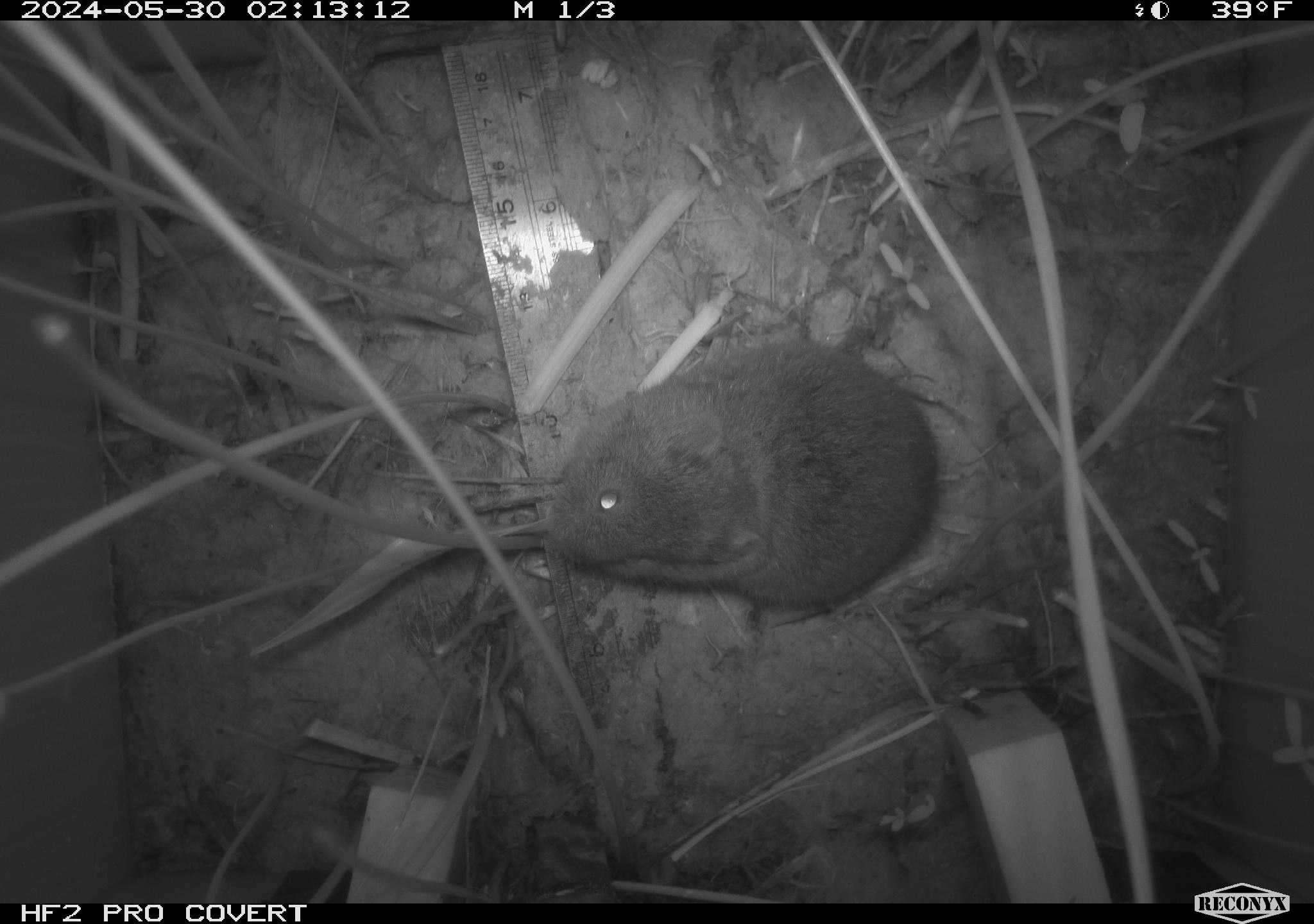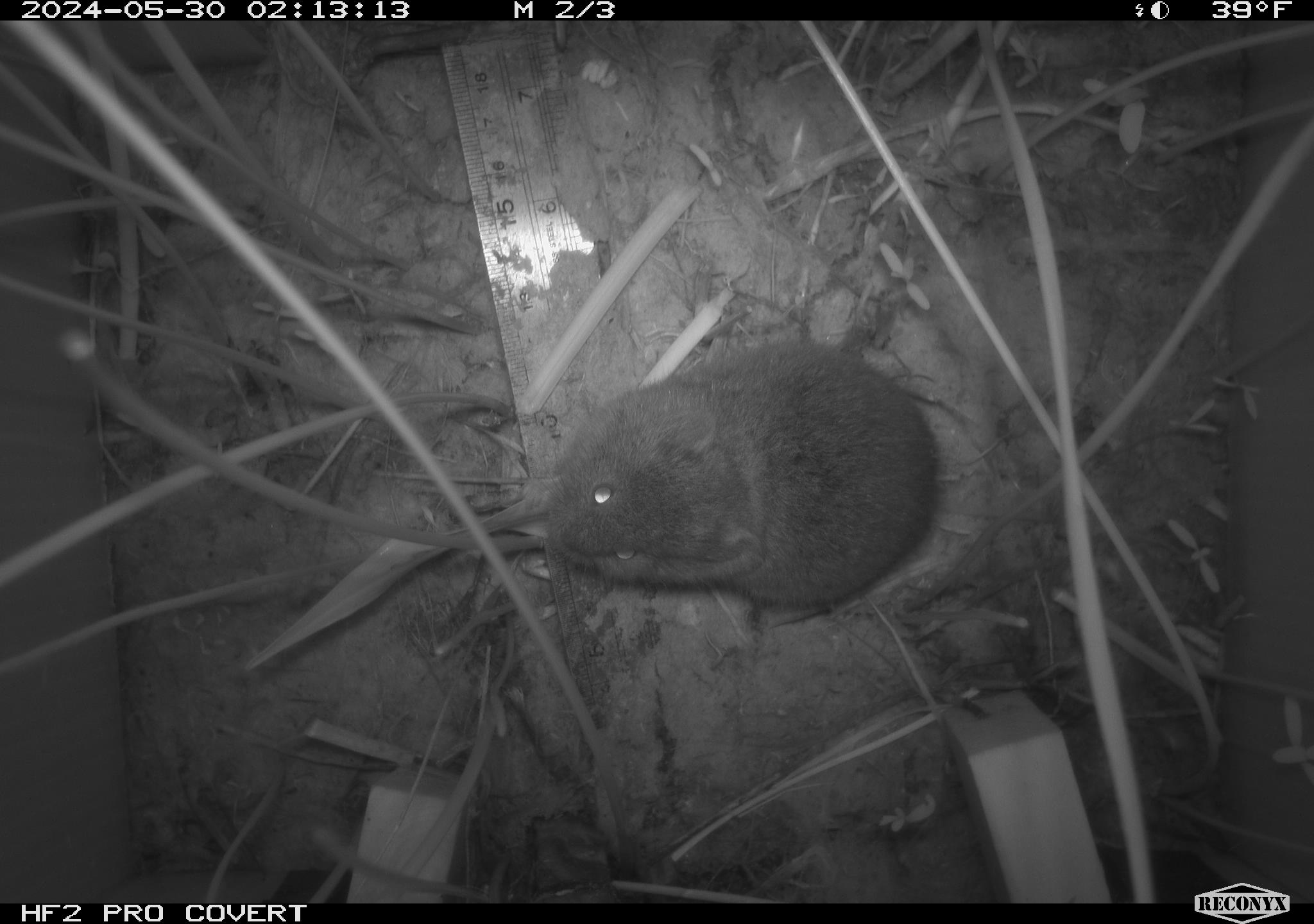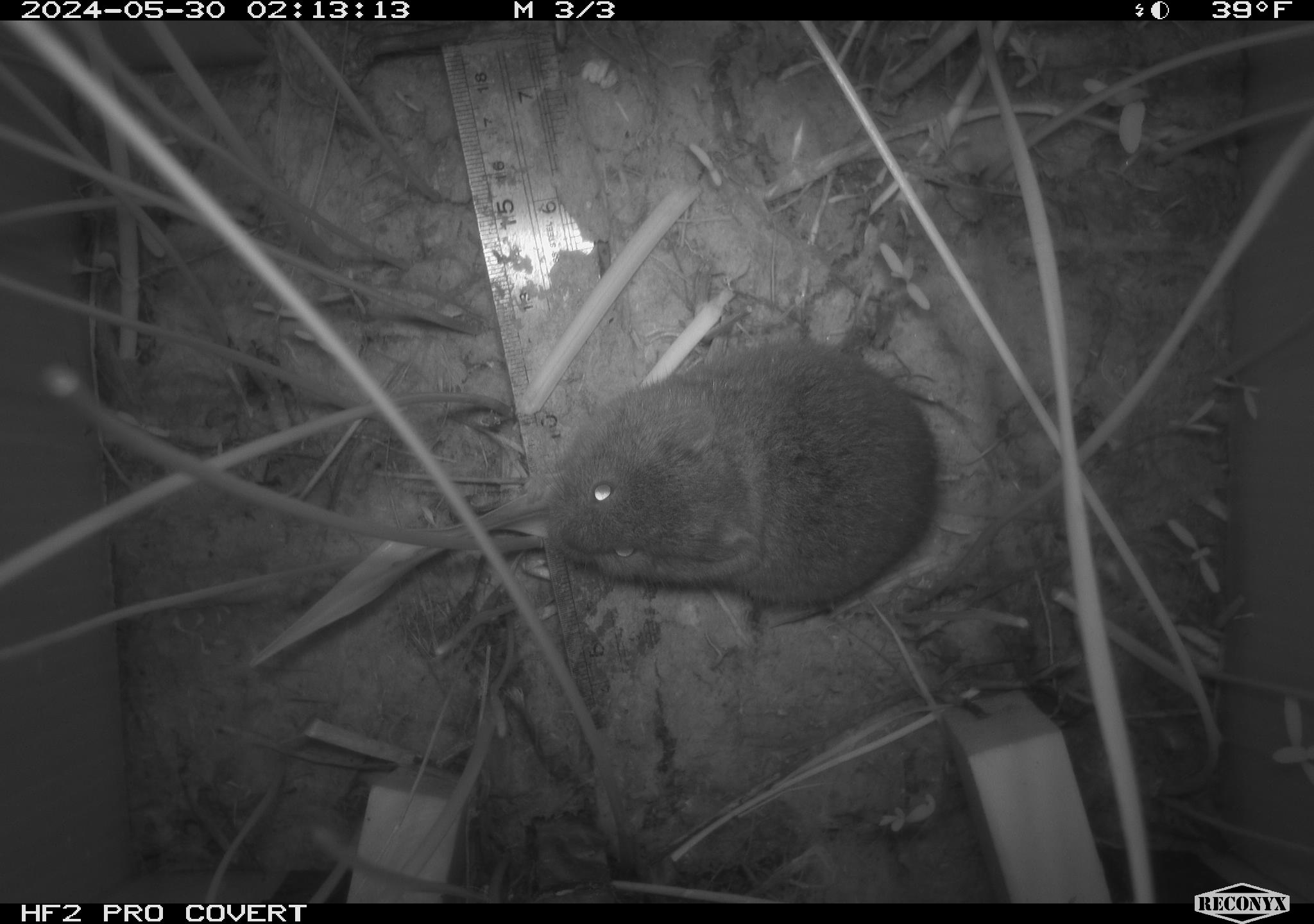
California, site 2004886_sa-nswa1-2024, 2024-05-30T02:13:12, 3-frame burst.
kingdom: Animalia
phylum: Chordata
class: Mammalia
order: Rodentia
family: Cricetidae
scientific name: Arvicolinae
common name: voles, lemmings, and muskrats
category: arvicolinae subfamily